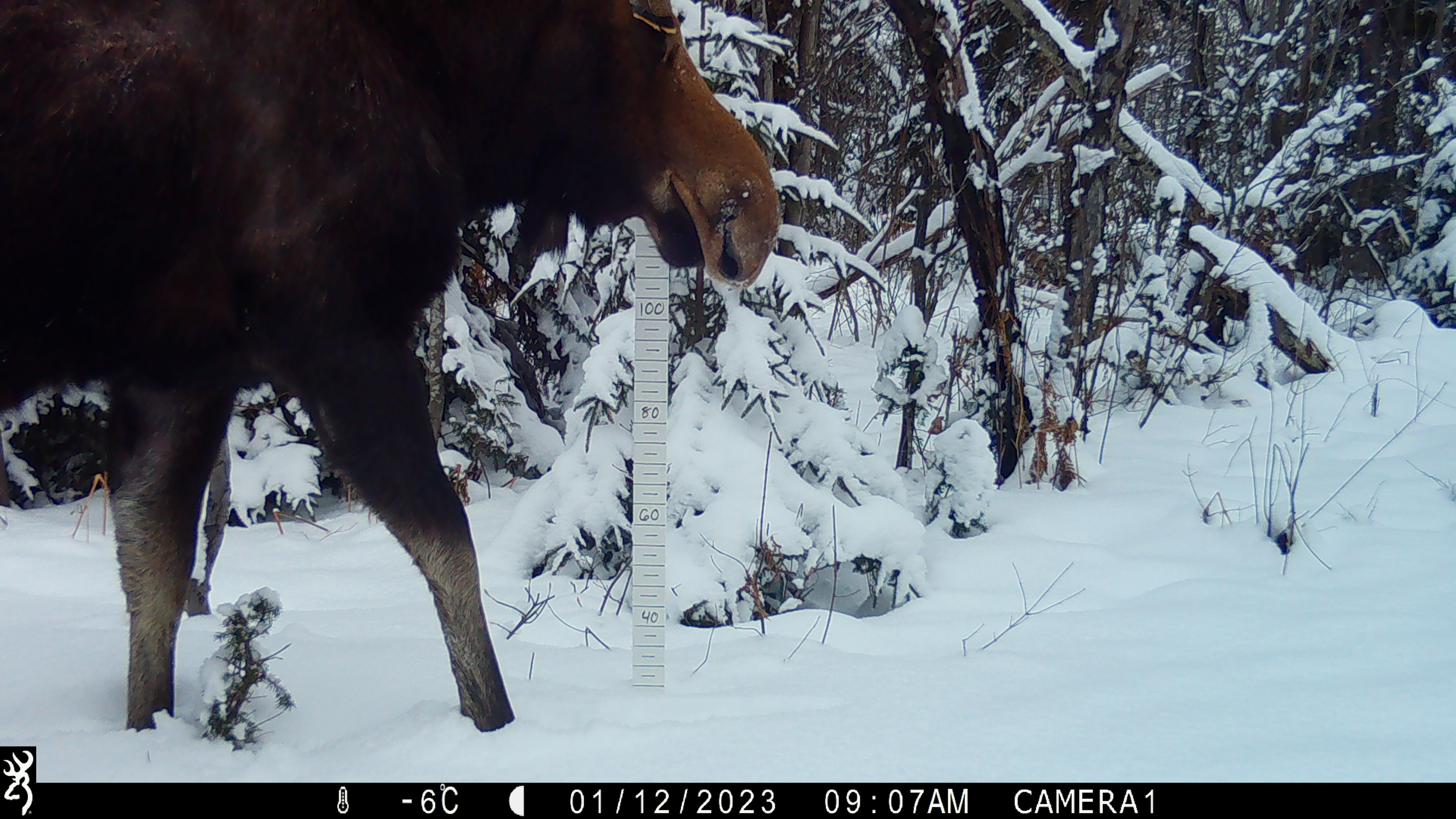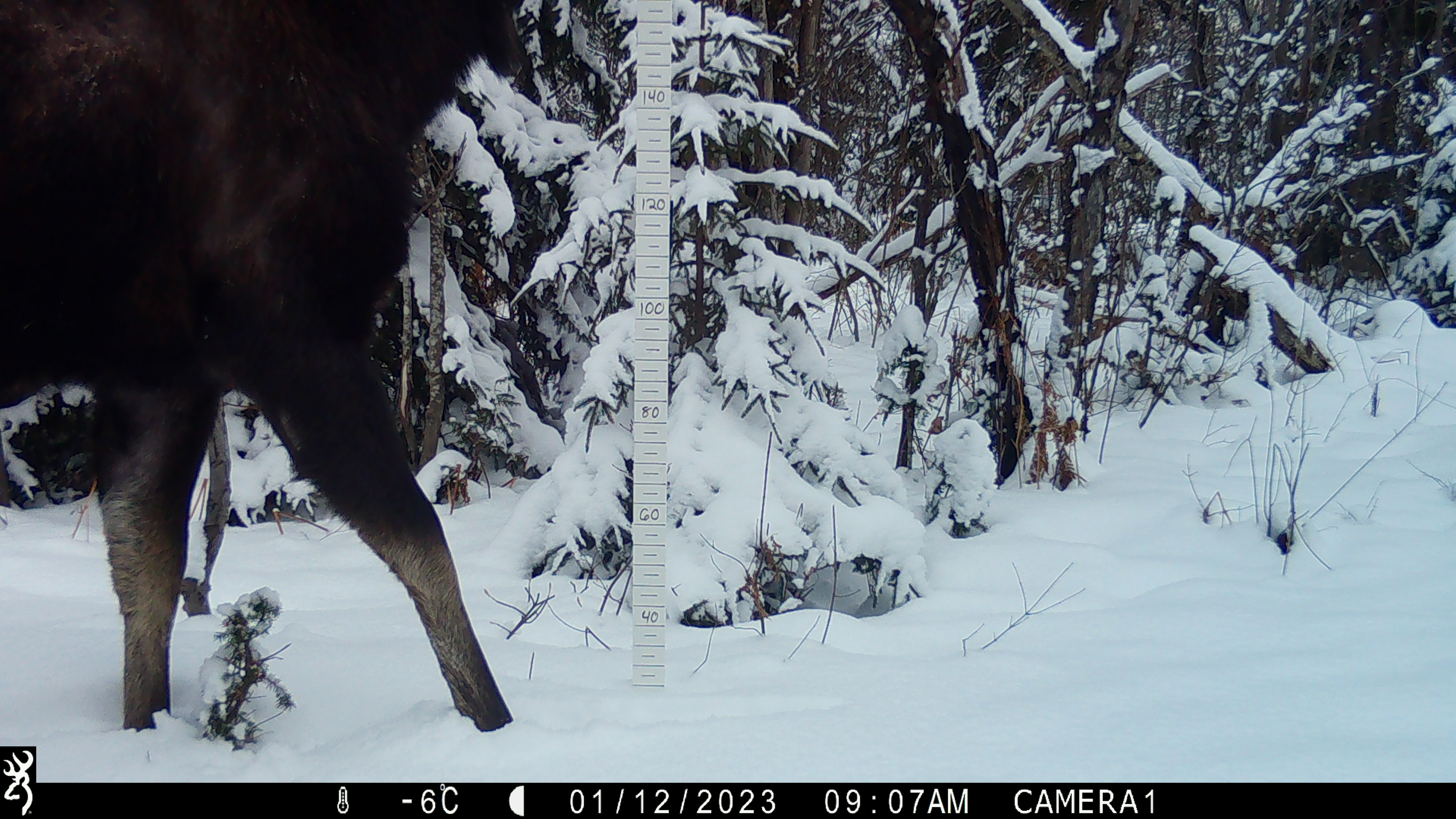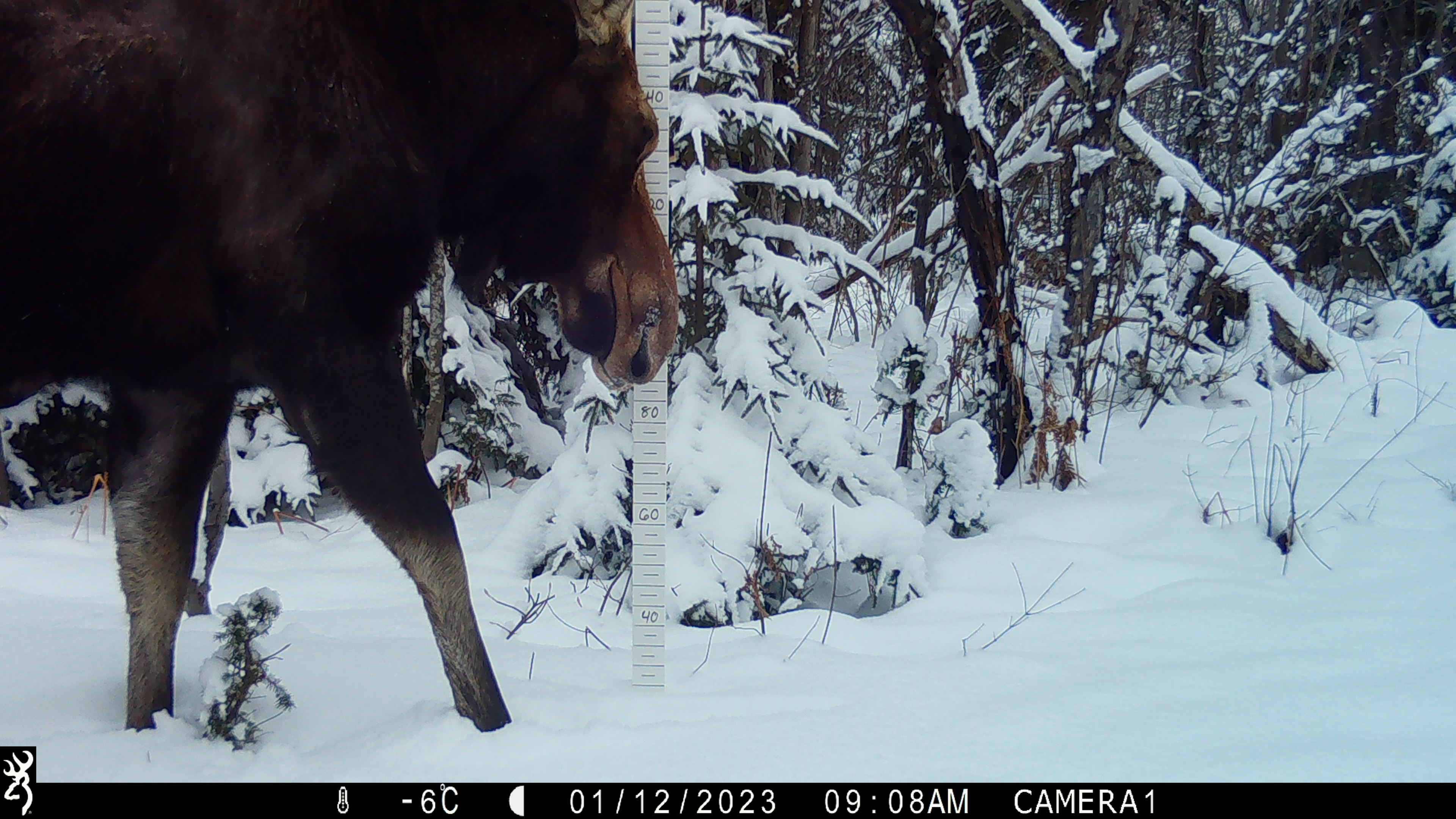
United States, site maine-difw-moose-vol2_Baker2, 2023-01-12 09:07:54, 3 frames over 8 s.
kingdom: Animalia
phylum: Chordata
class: Mammalia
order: Artiodactyla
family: Cervidae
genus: Alces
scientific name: Alces alces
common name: moose